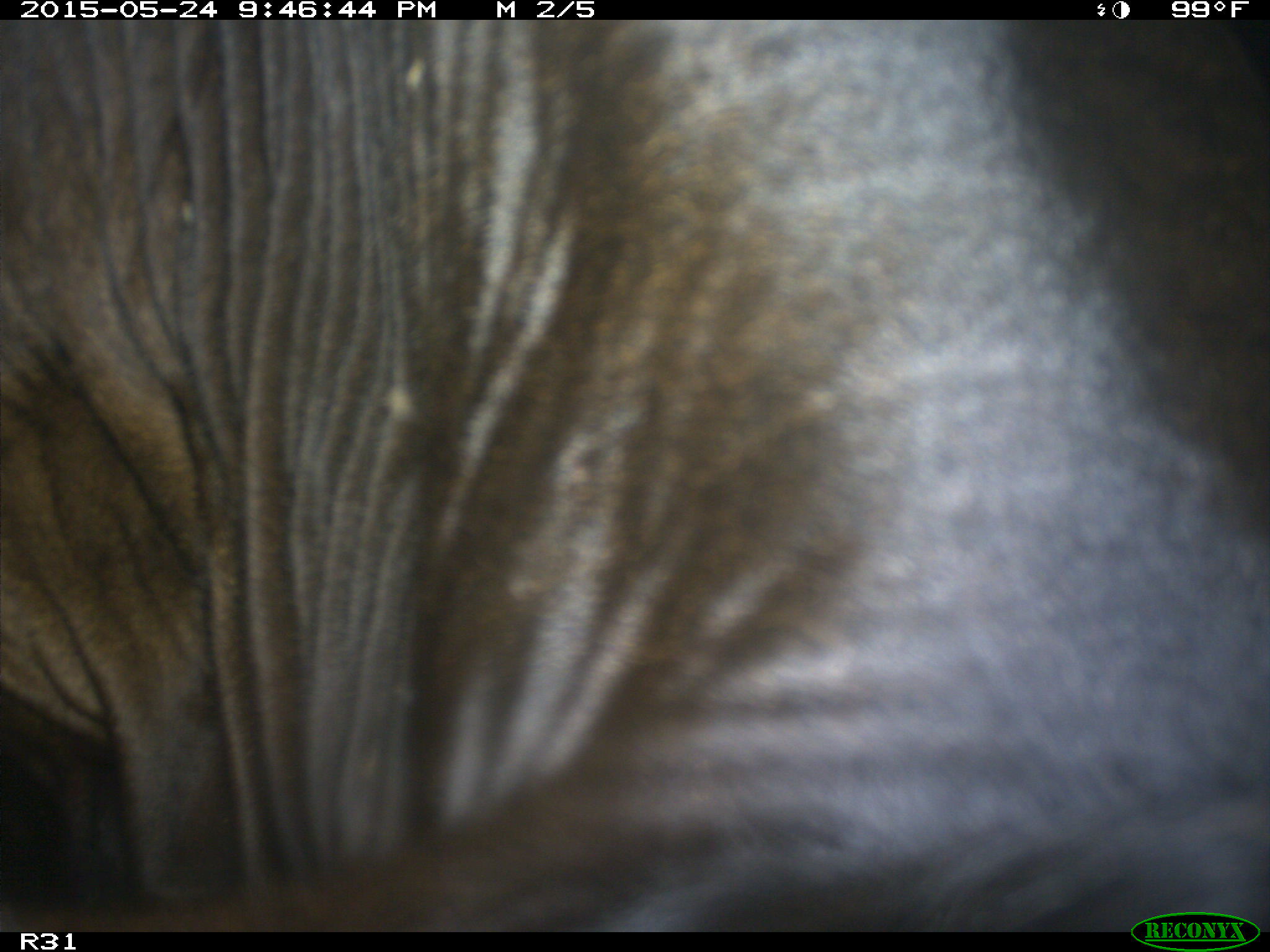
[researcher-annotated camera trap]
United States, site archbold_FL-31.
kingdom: Animalia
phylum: Chordata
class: Mammalia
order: Artiodactyla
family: Bovidae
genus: Bos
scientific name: Bos taurus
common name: domestic cow